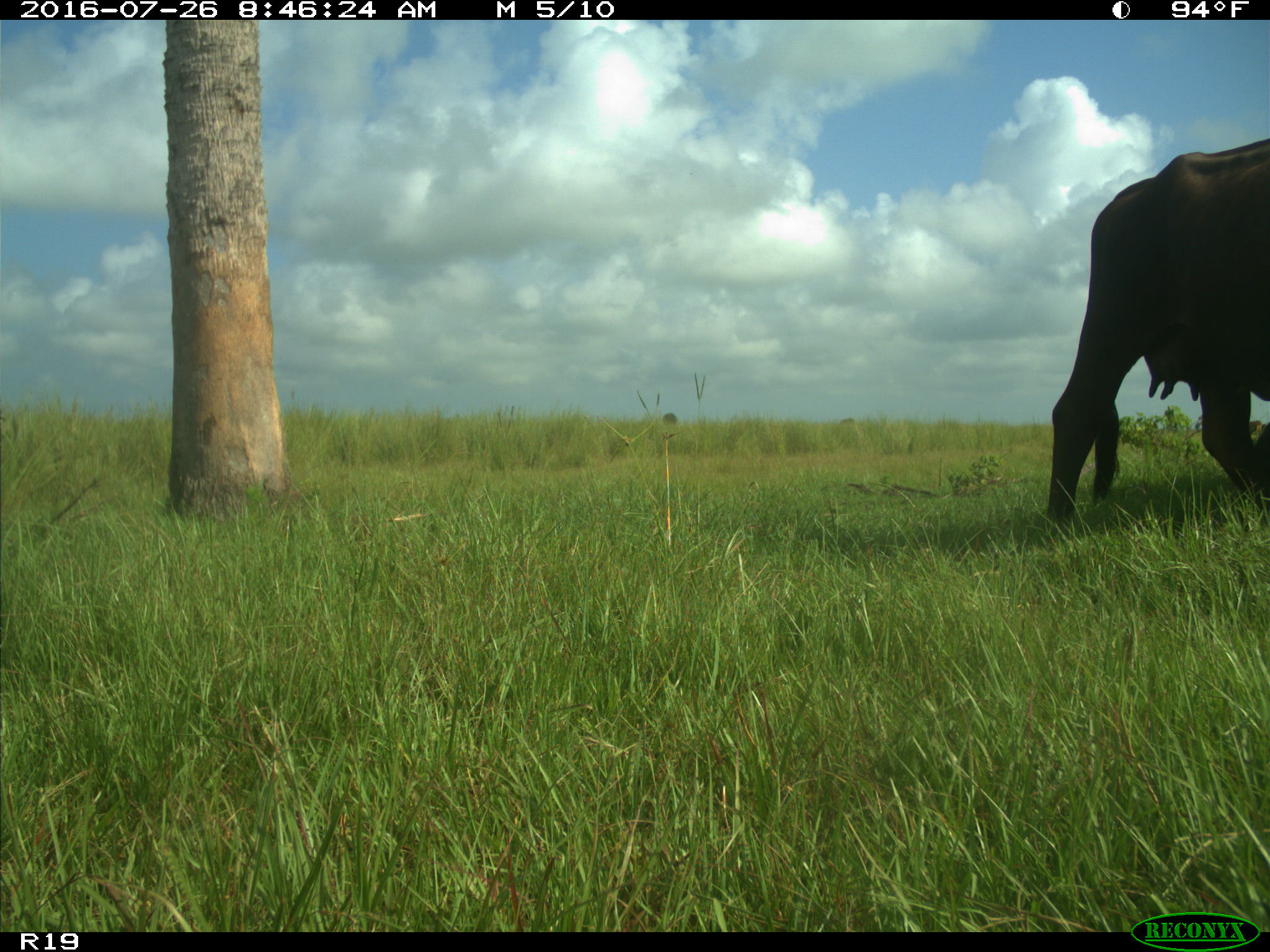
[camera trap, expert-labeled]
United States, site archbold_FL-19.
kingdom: Animalia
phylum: Chordata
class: Mammalia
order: Artiodactyla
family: Bovidae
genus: Bos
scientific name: Bos taurus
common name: domestic cow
Bos taurus (domestic cow).